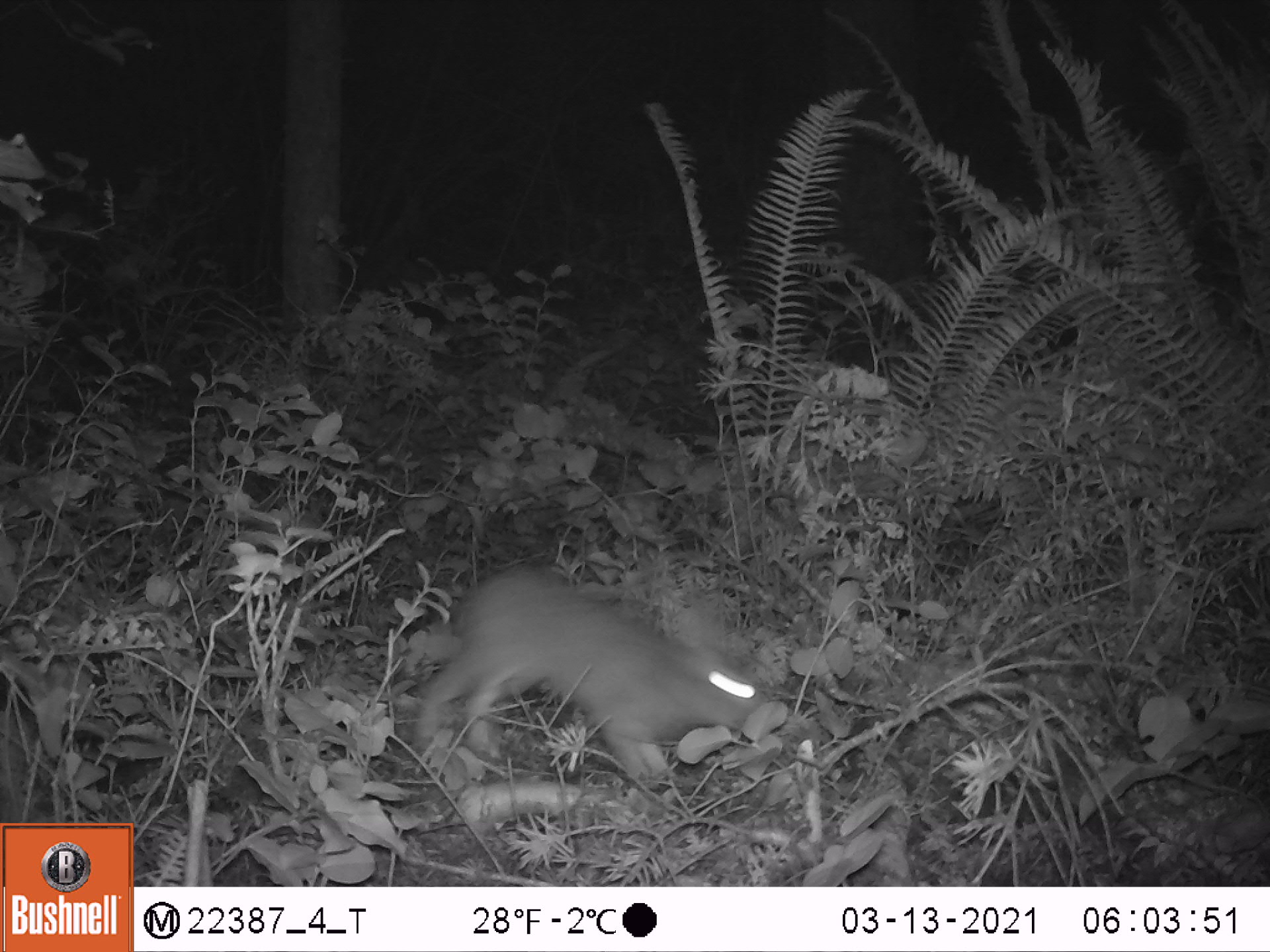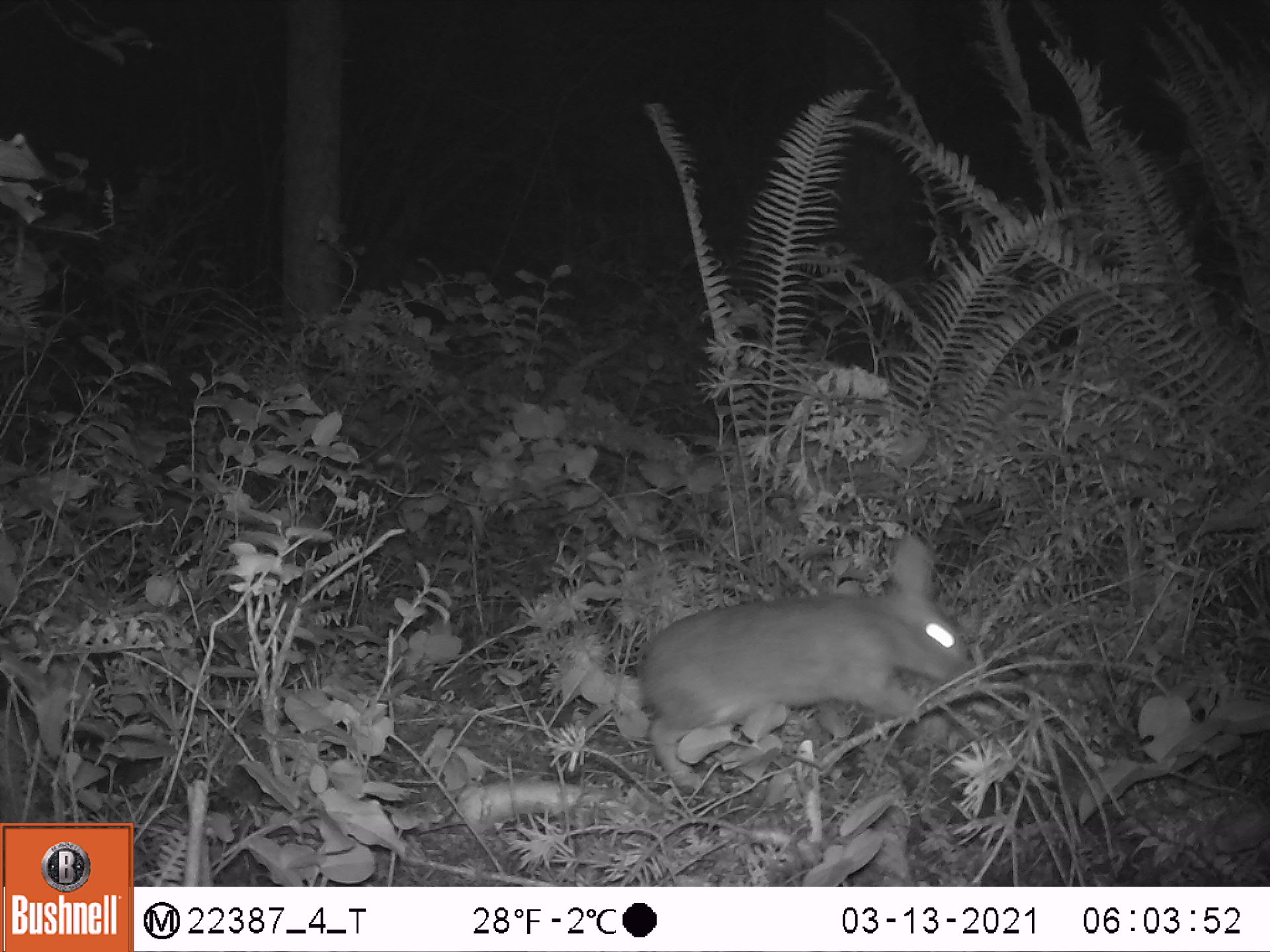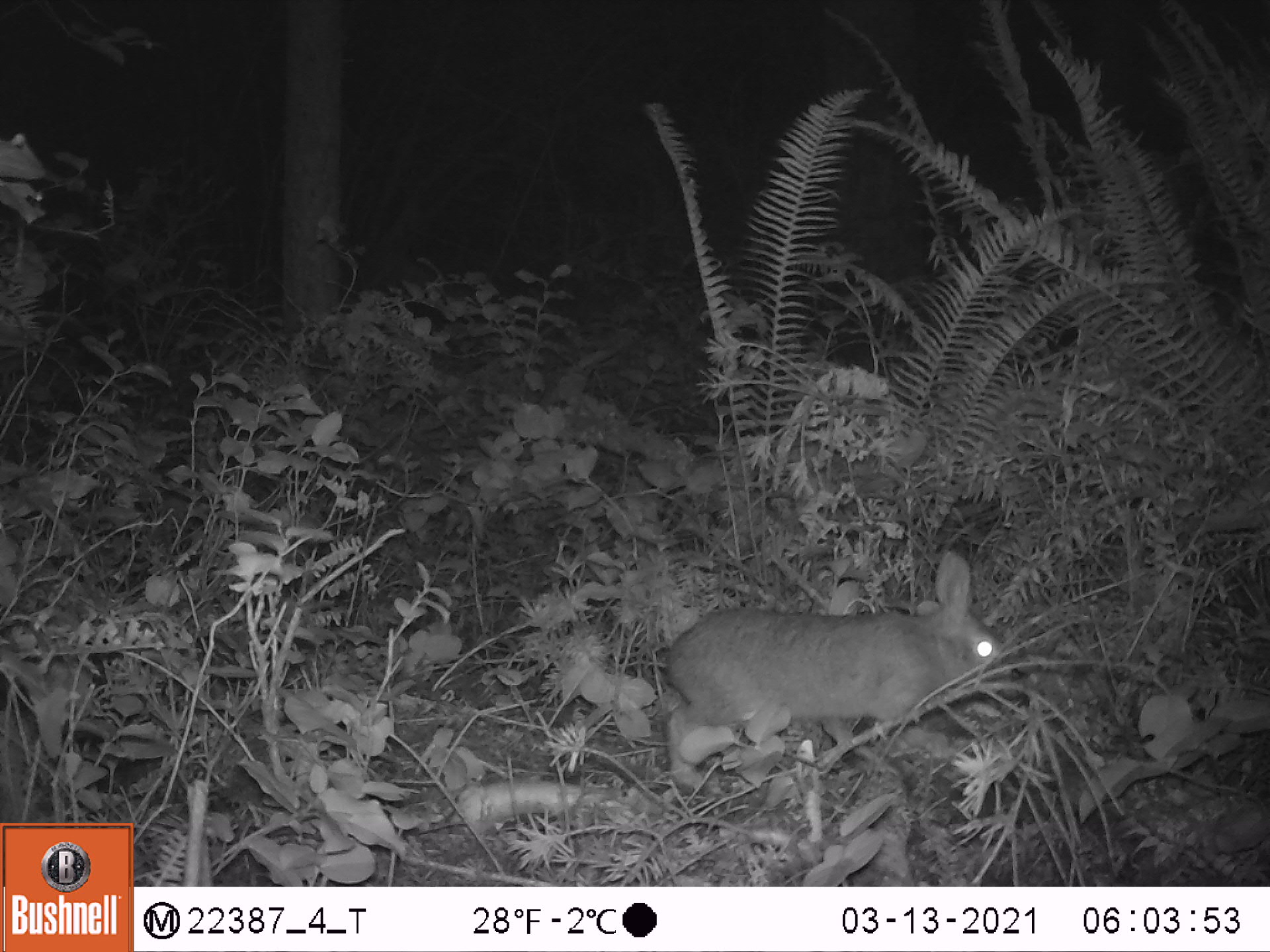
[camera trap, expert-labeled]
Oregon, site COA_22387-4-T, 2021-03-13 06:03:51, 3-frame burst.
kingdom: Animalia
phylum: Chordata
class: Mammalia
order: Lagomorpha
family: Leporidae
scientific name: Leporidae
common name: hares and rabbits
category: leporidae family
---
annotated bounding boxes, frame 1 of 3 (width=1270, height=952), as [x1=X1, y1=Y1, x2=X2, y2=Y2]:
leporidae family: [x1=404, y1=552, x2=773, y2=791]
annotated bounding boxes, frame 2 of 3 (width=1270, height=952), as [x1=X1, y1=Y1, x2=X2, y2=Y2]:
leporidae family: [x1=638, y1=526, x2=969, y2=795]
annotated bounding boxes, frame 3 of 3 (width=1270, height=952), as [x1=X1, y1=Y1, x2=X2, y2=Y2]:
leporidae family: [x1=658, y1=545, x2=1023, y2=795]